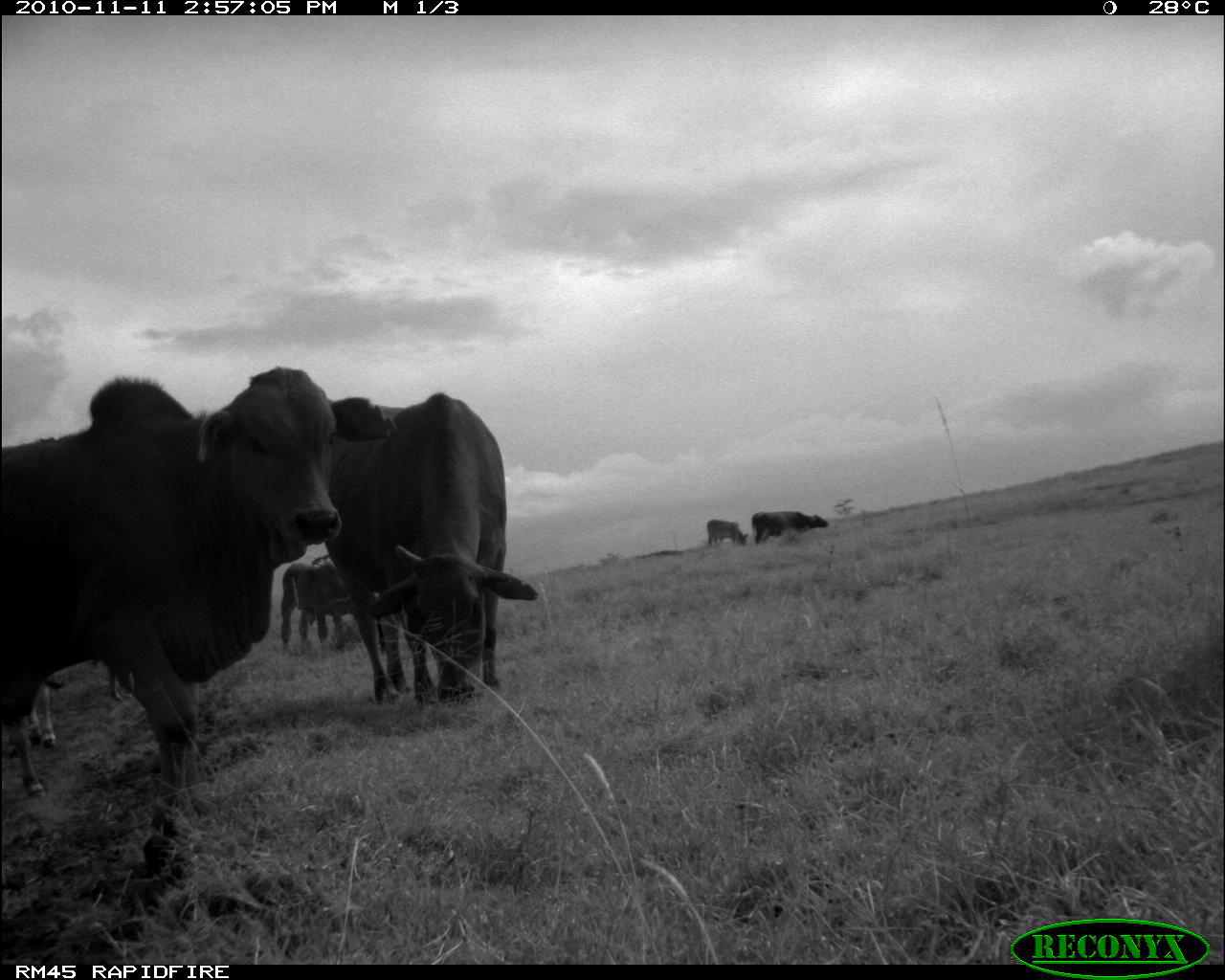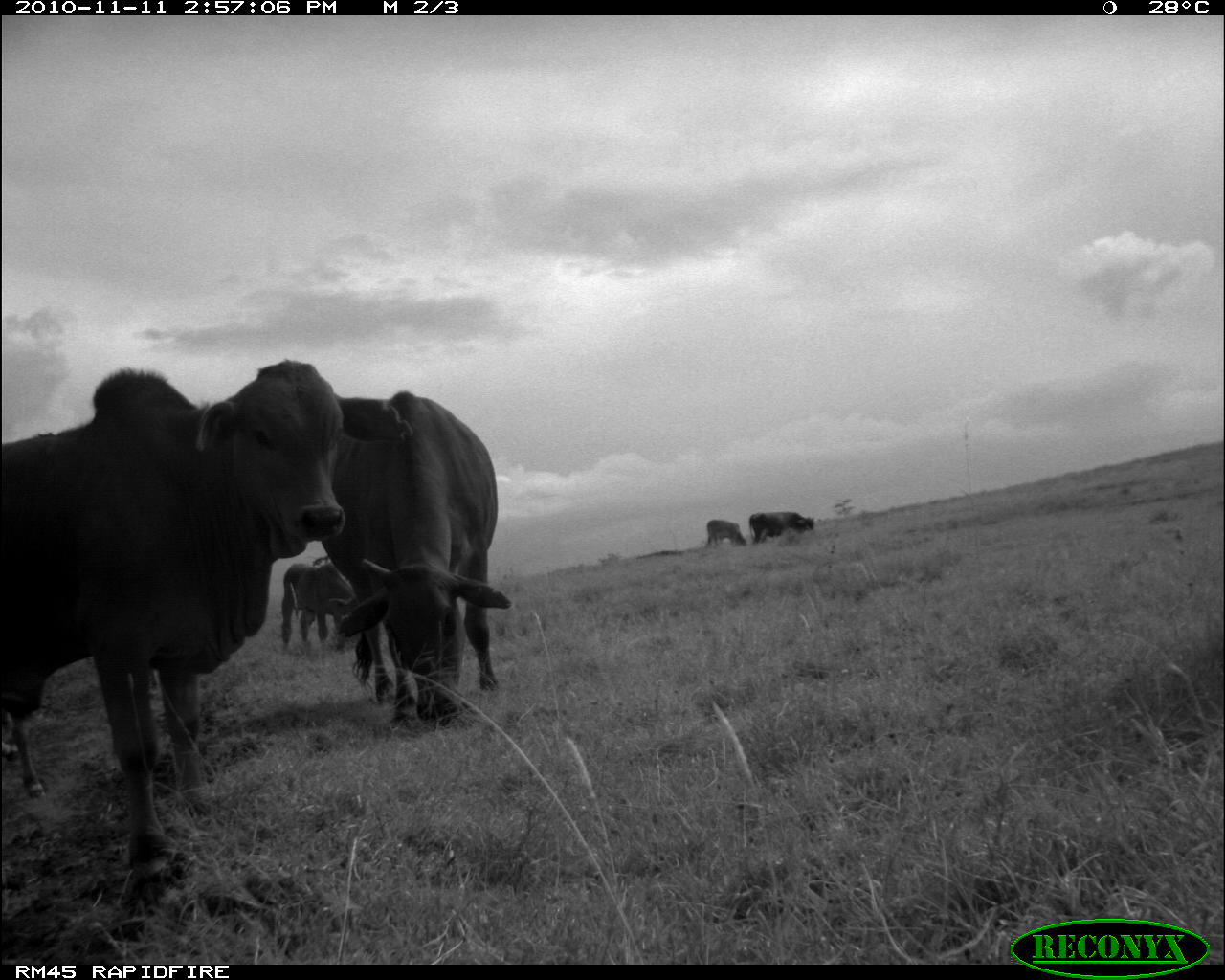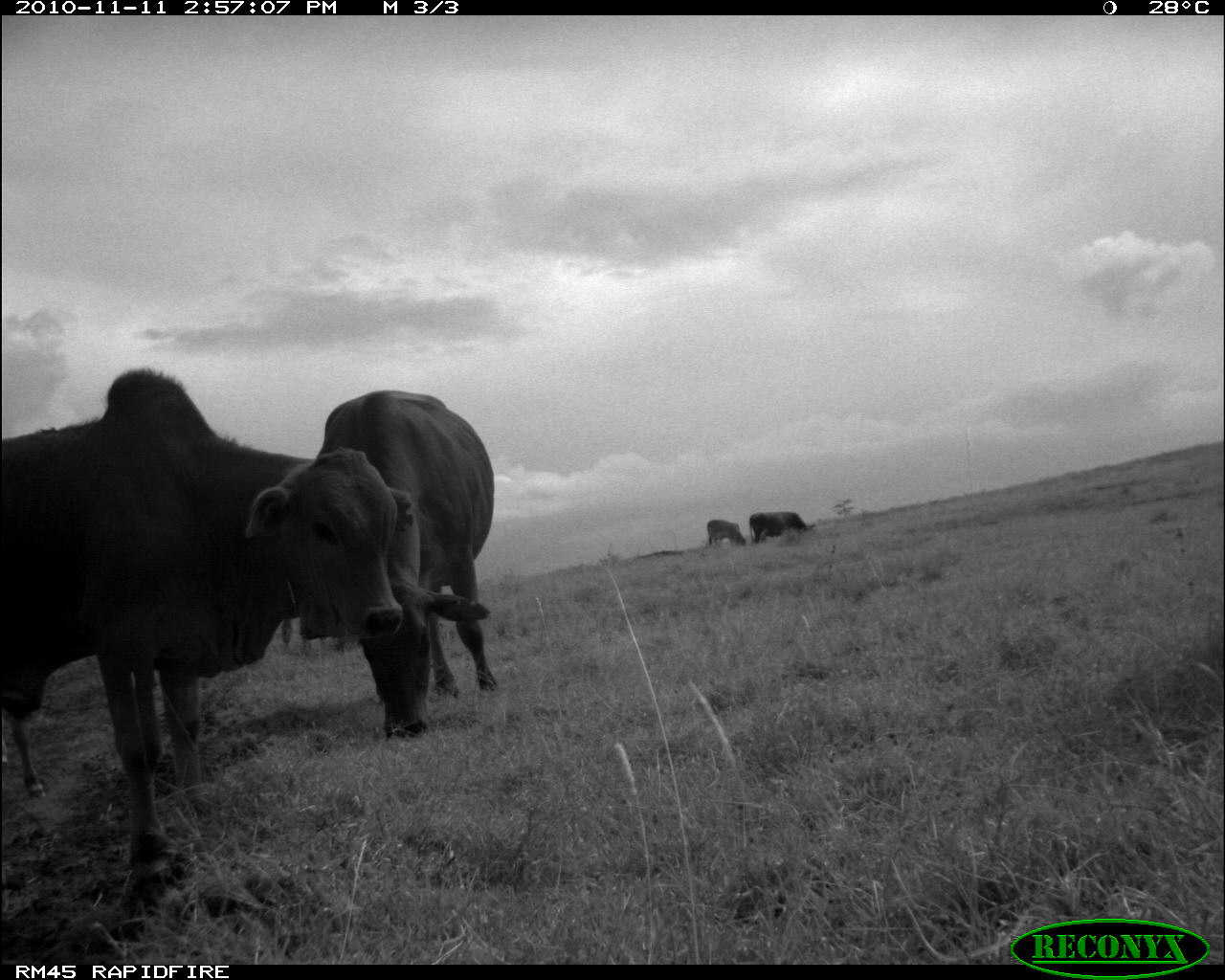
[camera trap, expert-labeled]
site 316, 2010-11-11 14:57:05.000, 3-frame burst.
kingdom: Animalia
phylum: Chordata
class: Mammalia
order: Artiodactyla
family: Bovidae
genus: Bos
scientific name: Bos taurus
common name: domestic cattle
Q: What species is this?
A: Bos taurus (domestic cattle).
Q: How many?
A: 6.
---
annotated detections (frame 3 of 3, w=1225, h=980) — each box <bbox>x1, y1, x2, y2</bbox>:
bos taurus: <bbox>0, 357, 410, 883</bbox>; <bbox>311, 384, 497, 751</bbox>; <bbox>0, 610, 169, 799</bbox>; <bbox>263, 604, 370, 663</bbox>; <bbox>747, 510, 816, 544</bbox>; <bbox>704, 516, 747, 544</bbox>